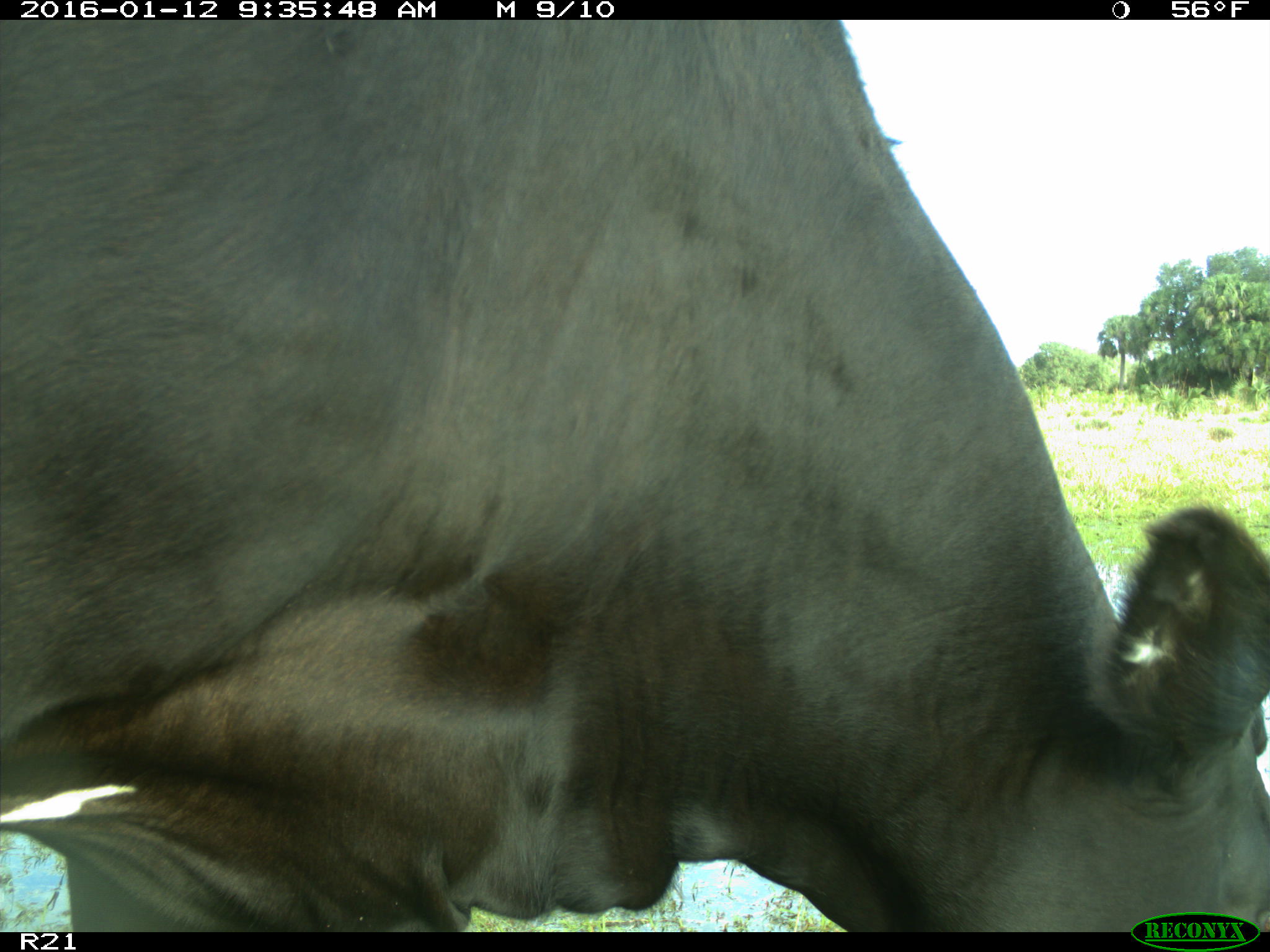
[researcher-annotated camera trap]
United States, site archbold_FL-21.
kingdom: Animalia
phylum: Chordata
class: Mammalia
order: Artiodactyla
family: Bovidae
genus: Bos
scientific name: Bos taurus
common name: domestic cow